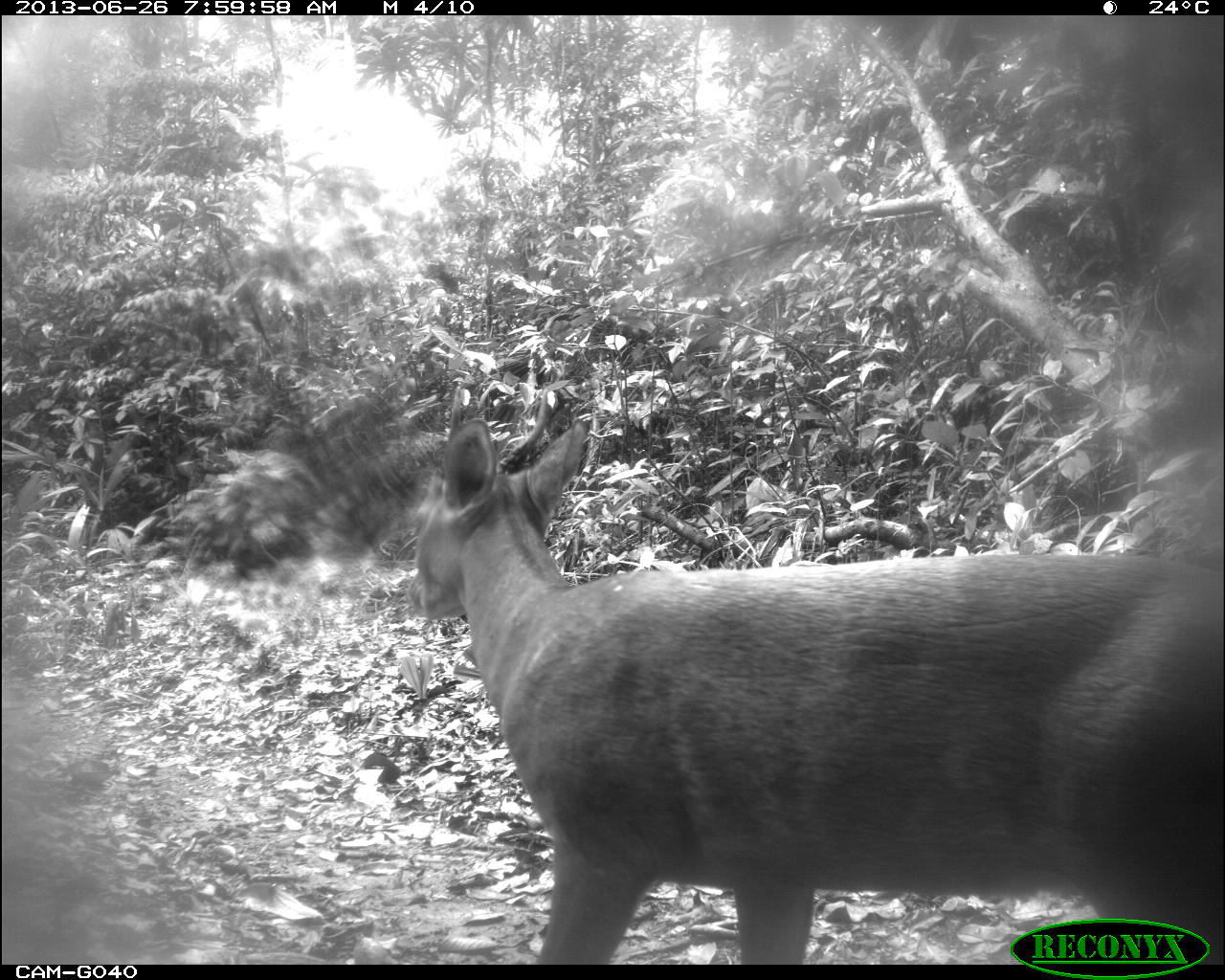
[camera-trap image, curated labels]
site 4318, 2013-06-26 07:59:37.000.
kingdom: Animalia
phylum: Chordata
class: Mammalia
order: Artiodactyla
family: Cervidae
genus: Mazama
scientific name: Mazama temama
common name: central american red brocket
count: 1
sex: male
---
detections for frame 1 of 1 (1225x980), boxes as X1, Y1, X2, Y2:
mazama temama: 404, 415, 1215, 960